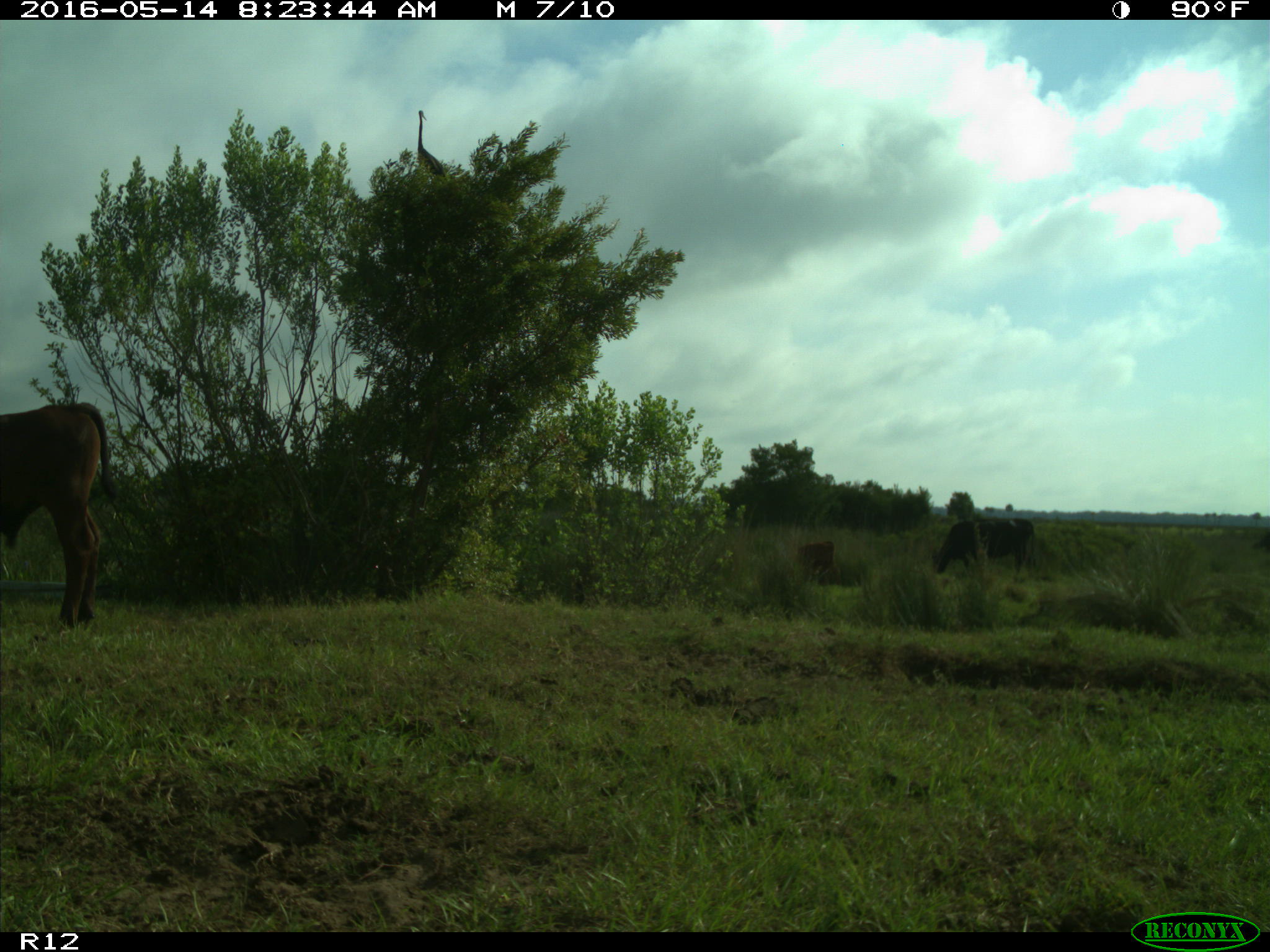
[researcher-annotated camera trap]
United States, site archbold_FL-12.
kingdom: Animalia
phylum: Chordata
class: Mammalia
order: Artiodactyla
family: Bovidae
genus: Bos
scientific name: Bos taurus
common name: domestic cow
Bos taurus (domestic cow).